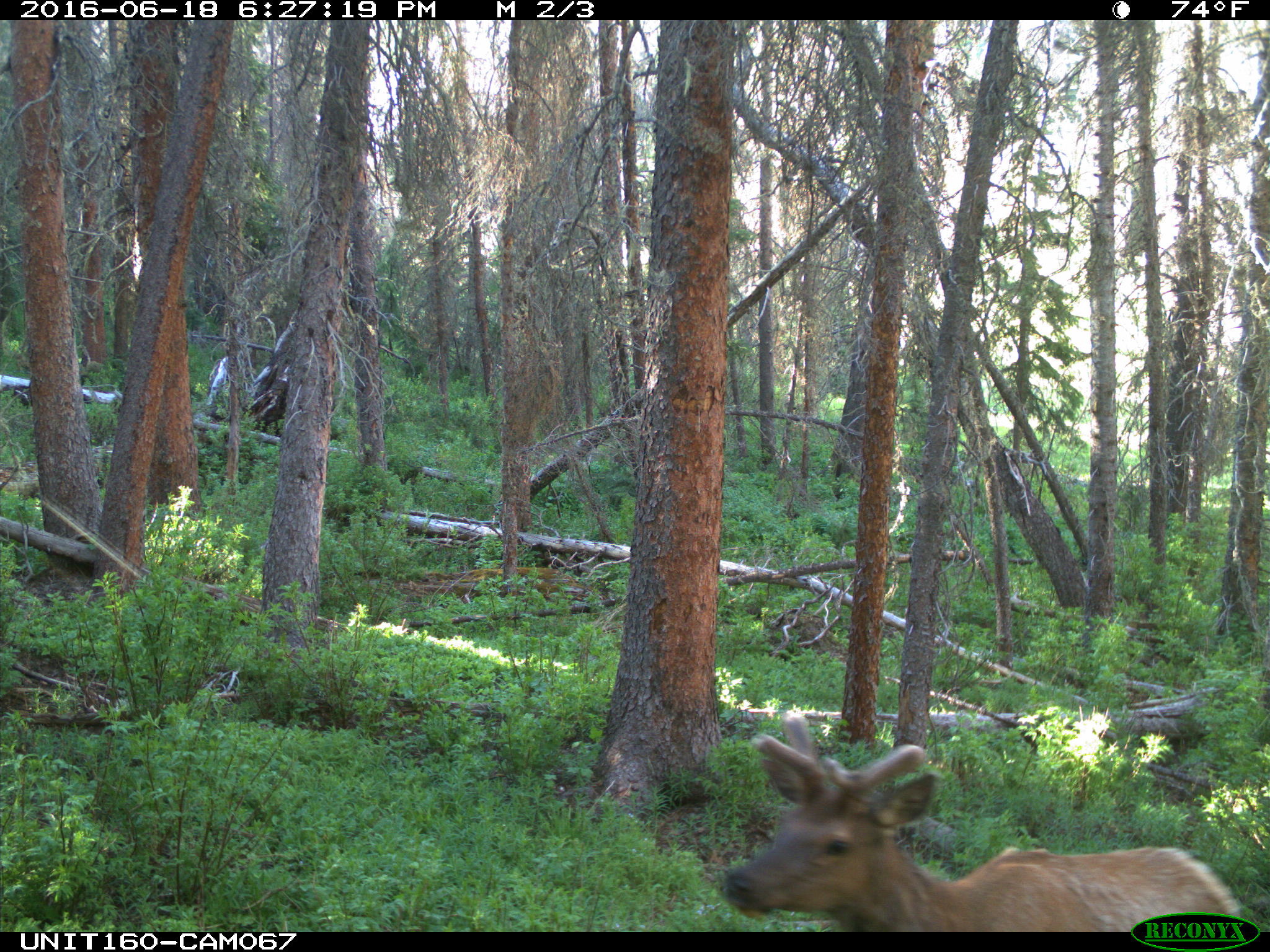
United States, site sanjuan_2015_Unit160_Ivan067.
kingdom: Animalia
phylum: Chordata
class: Mammalia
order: Artiodactyla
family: Cervidae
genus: Cervus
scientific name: Cervus elaphus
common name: red deer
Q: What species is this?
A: Cervus elaphus (red deer).